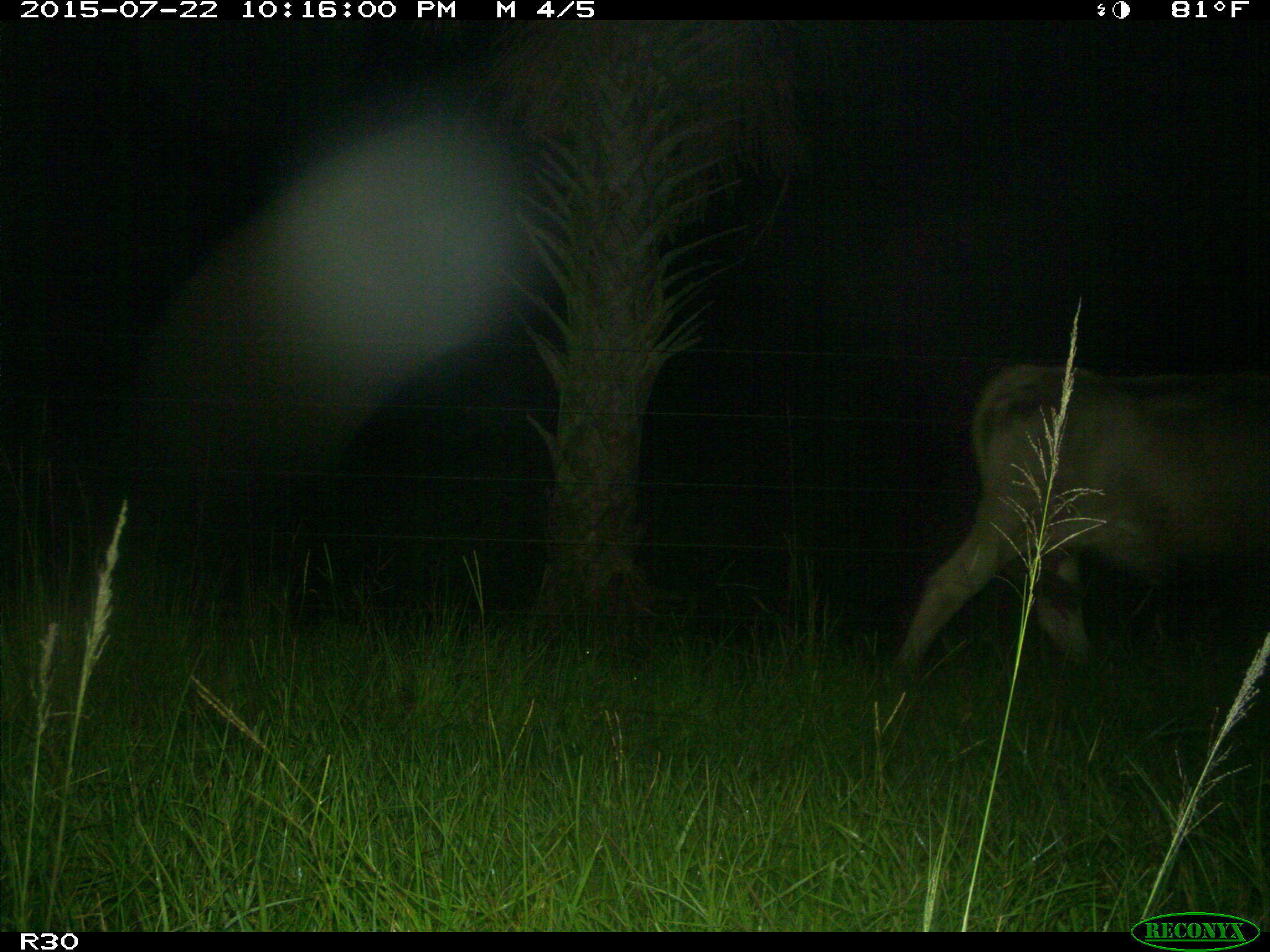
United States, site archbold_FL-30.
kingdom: Animalia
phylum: Chordata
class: Mammalia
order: Artiodactyla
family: Bovidae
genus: Bos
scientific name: Bos taurus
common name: domestic cow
Bos taurus (domestic cow).